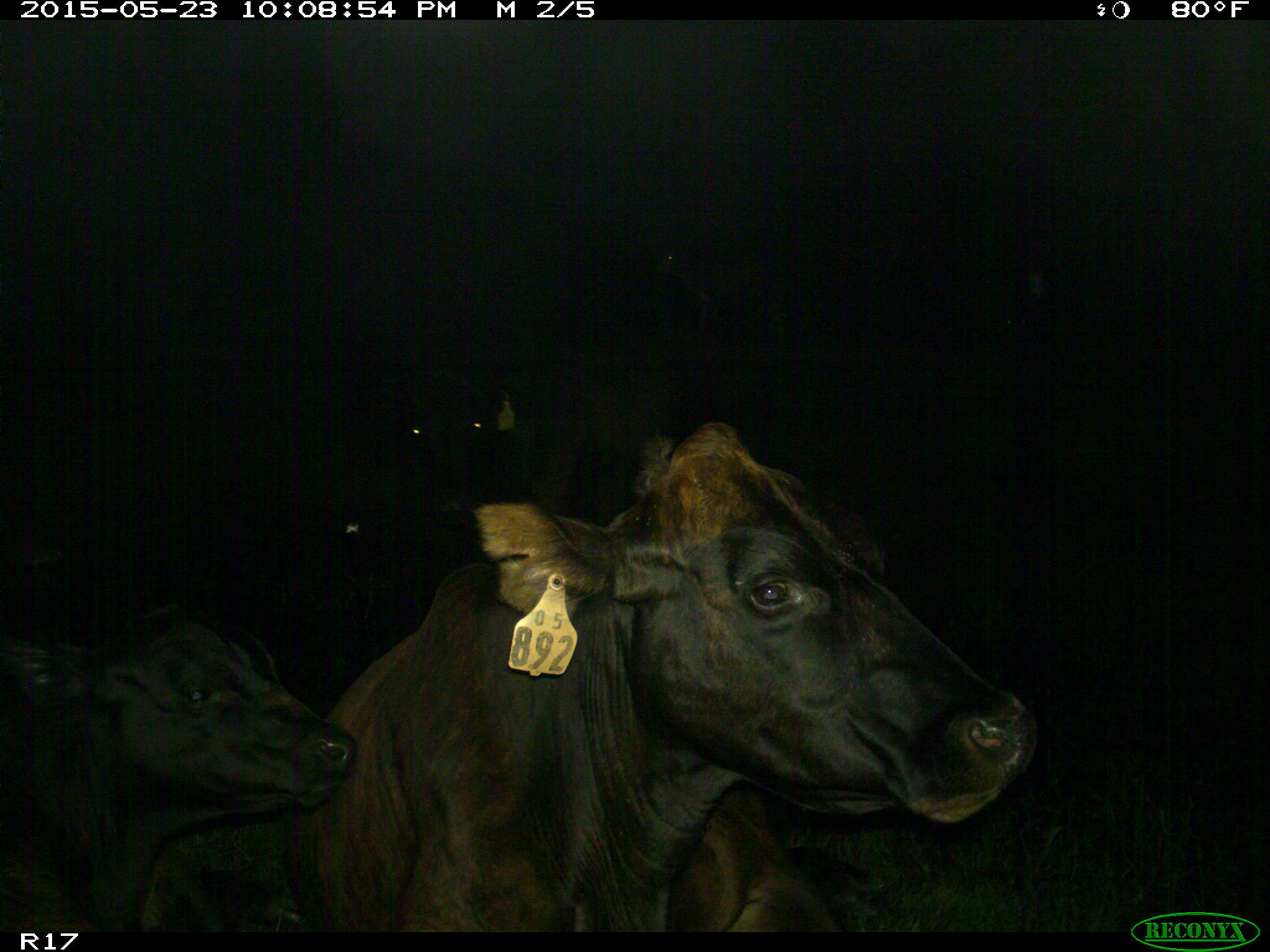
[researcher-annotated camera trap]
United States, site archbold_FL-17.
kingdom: Animalia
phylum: Chordata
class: Mammalia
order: Artiodactyla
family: Bovidae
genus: Bos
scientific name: Bos taurus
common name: domestic cow